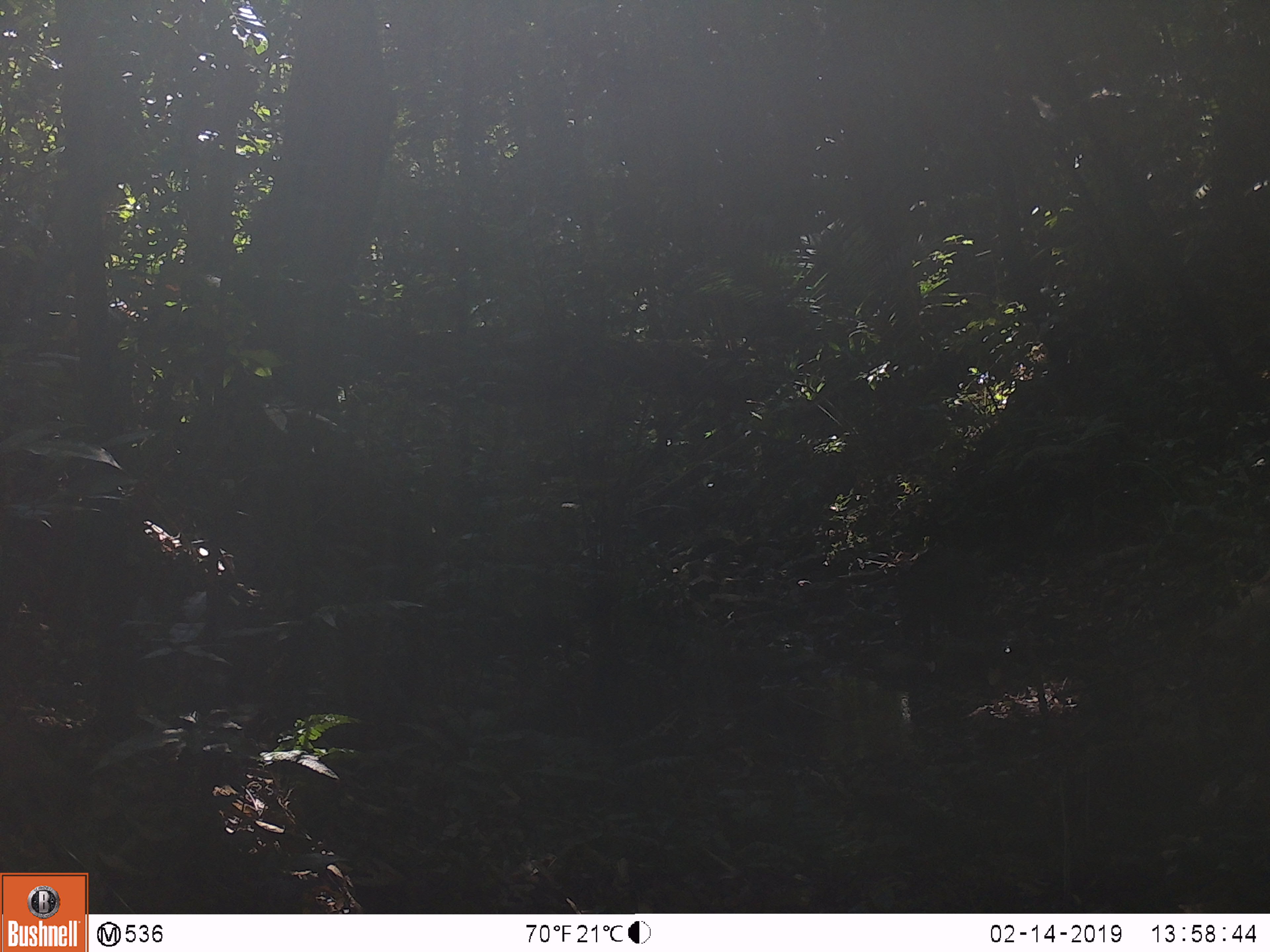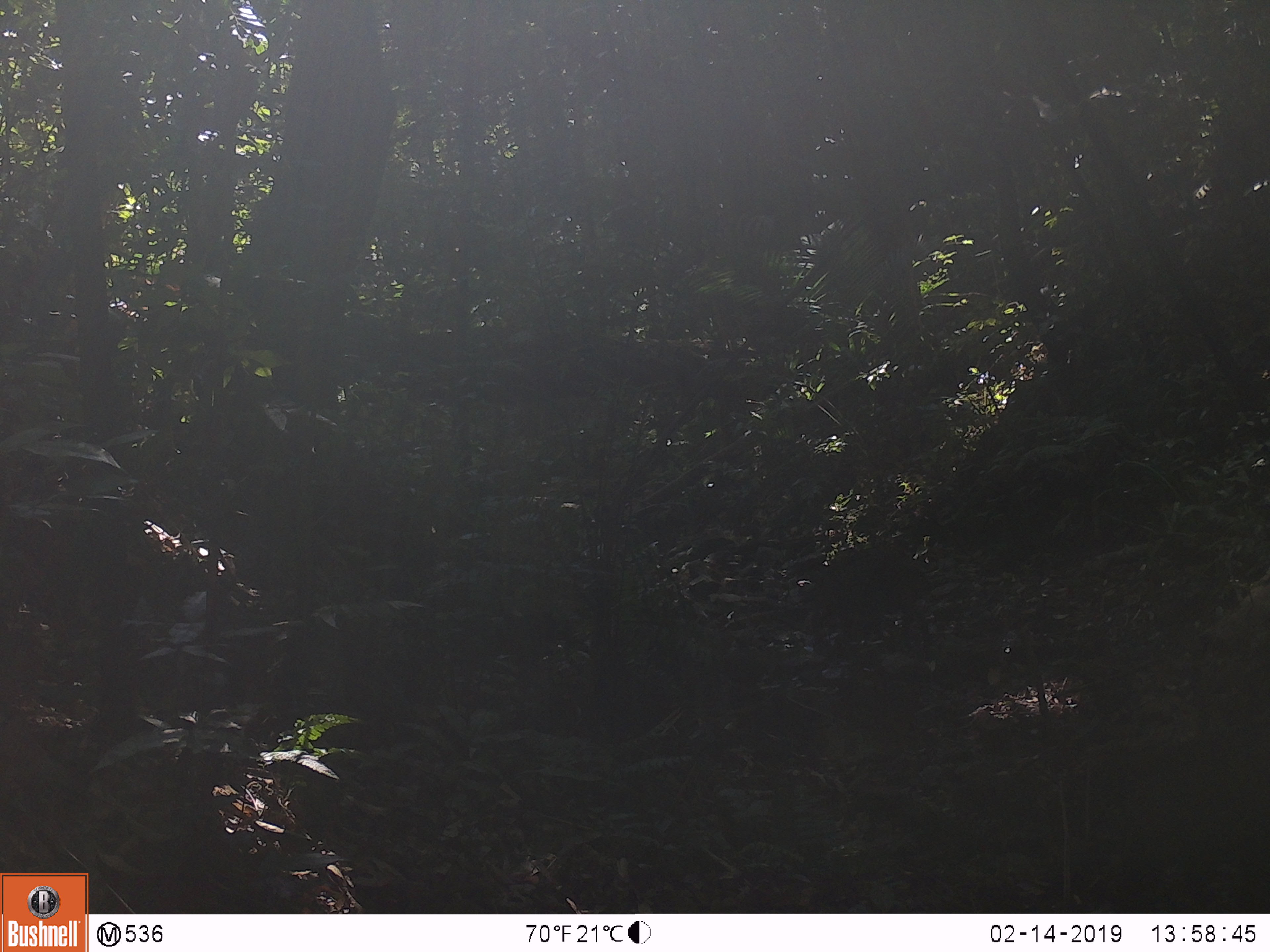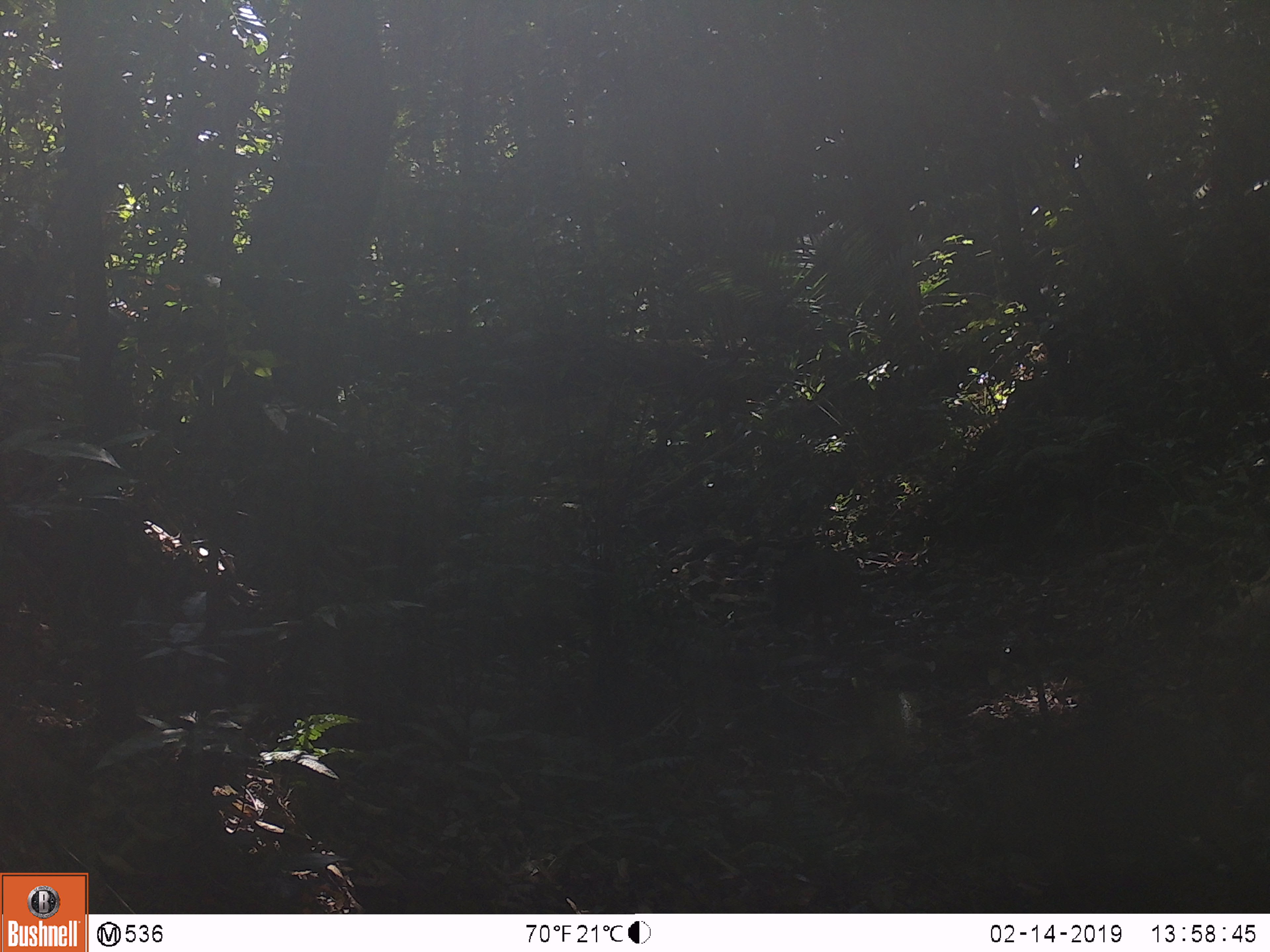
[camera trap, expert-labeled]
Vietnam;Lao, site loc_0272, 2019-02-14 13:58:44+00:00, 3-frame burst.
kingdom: Animalia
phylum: Chordata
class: Mammalia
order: Artiodactyla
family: Suidae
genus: Sus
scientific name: Sus scrofa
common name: eurasian wild pig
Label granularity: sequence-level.